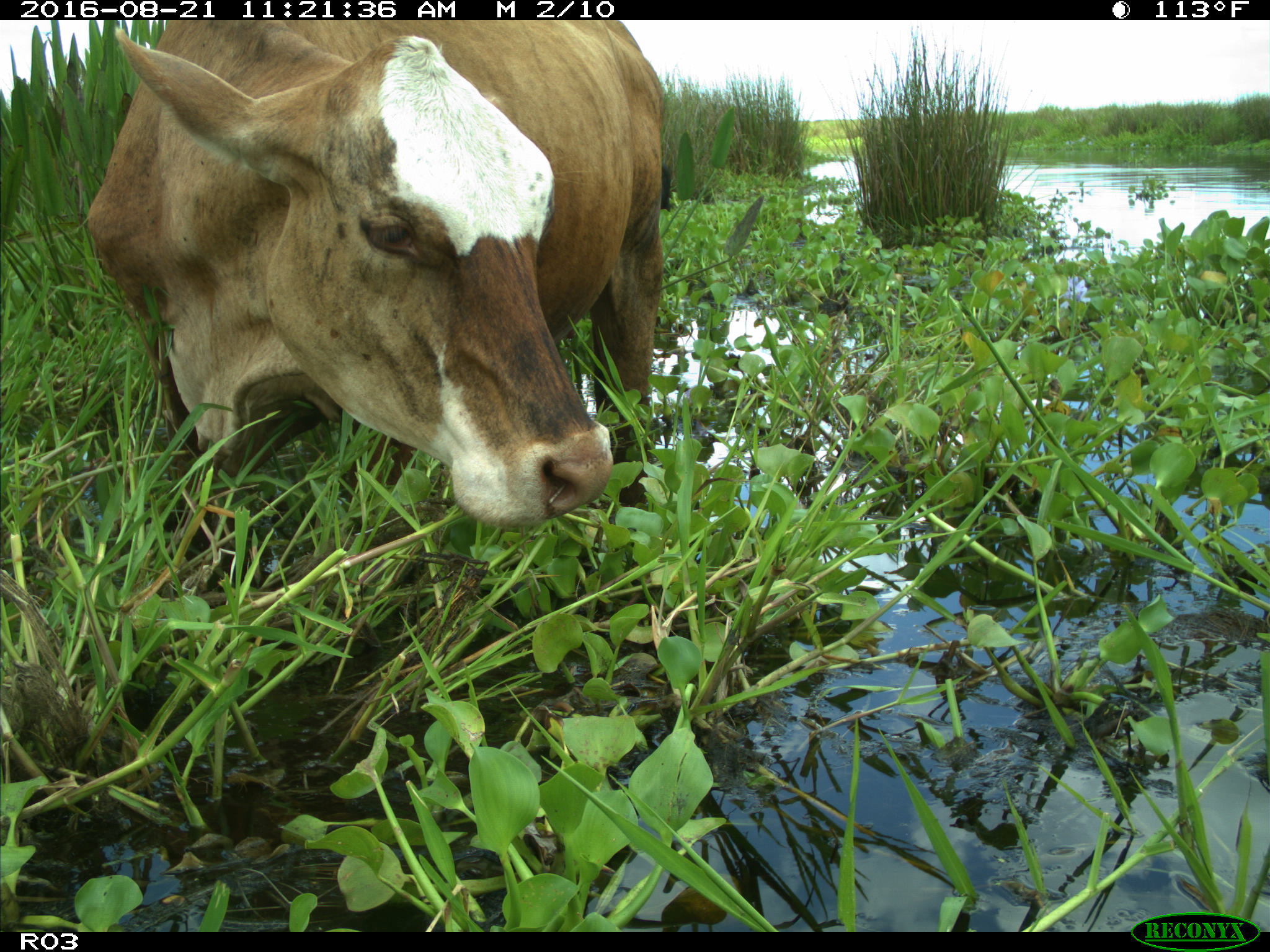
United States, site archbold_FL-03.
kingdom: Animalia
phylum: Chordata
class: Mammalia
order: Artiodactyla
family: Bovidae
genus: Bos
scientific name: Bos taurus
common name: domestic cow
Bos taurus (domestic cow).